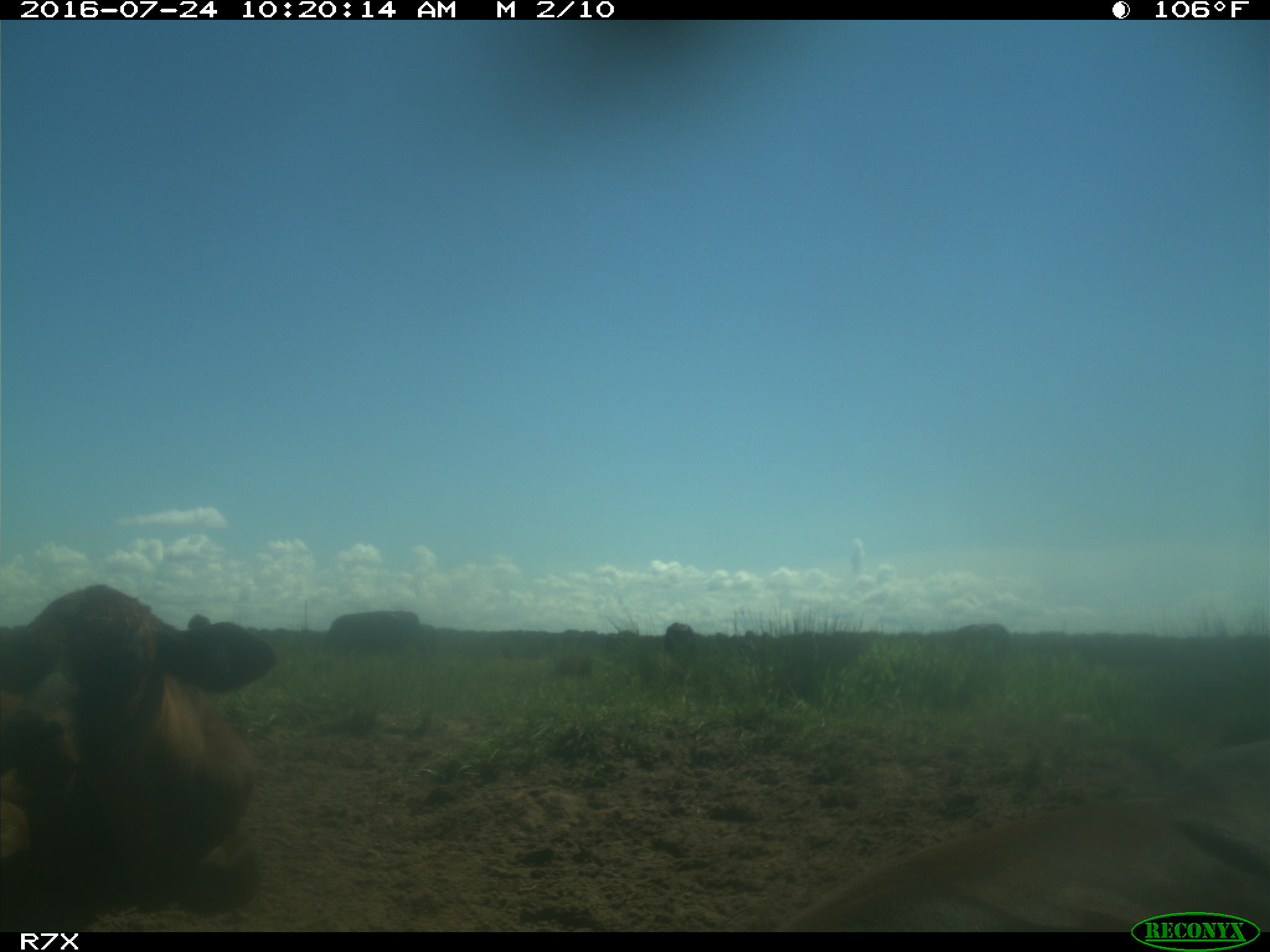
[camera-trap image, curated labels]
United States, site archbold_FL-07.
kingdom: Animalia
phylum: Chordata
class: Mammalia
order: Artiodactyla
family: Bovidae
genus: Bos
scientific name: Bos taurus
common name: domestic cow